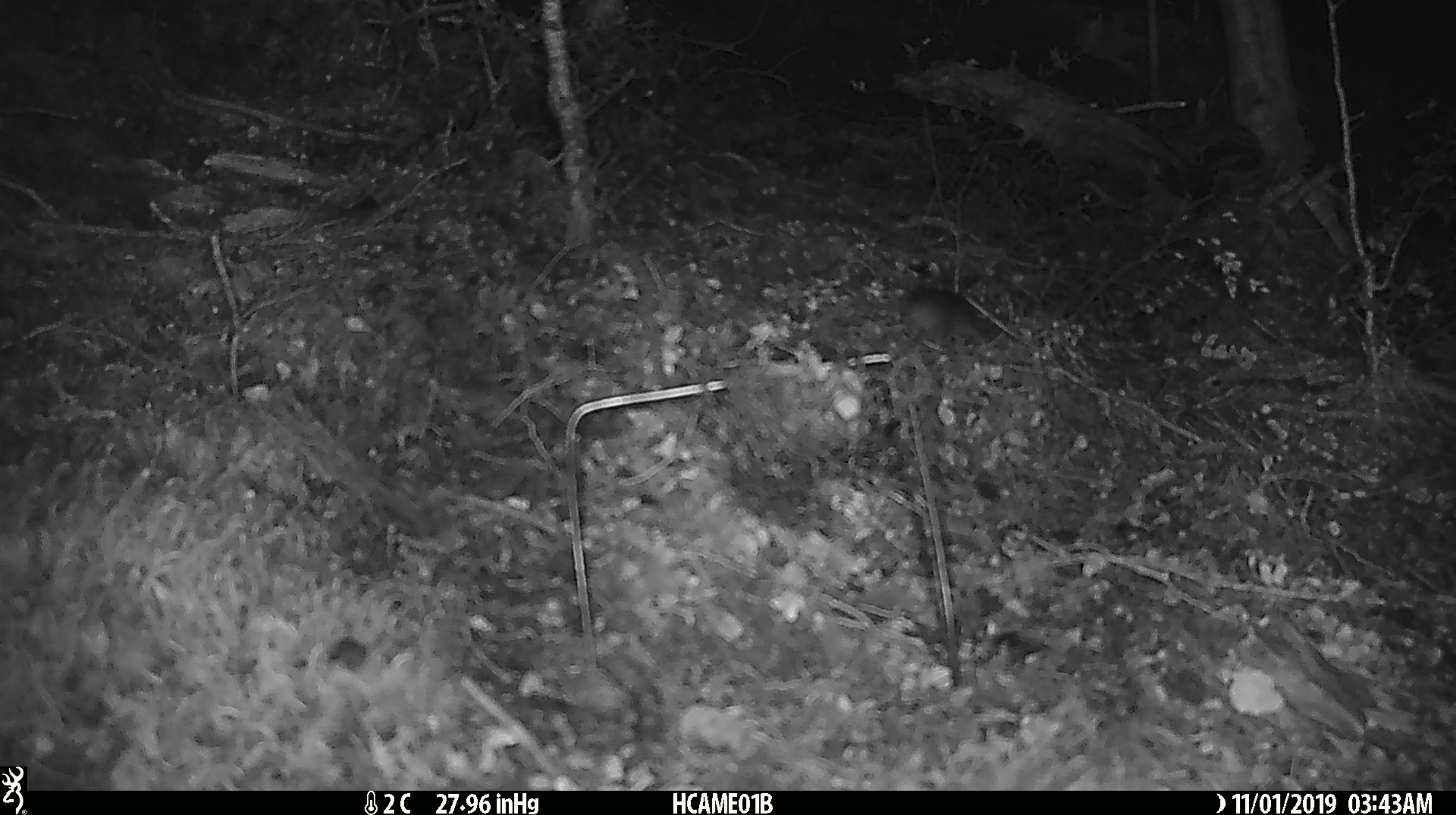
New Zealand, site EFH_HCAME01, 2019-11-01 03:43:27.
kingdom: Animalia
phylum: Chordata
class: Mammalia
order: Rodentia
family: Muridae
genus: Mus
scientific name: Mus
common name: mouse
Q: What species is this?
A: Mouse (Mus).